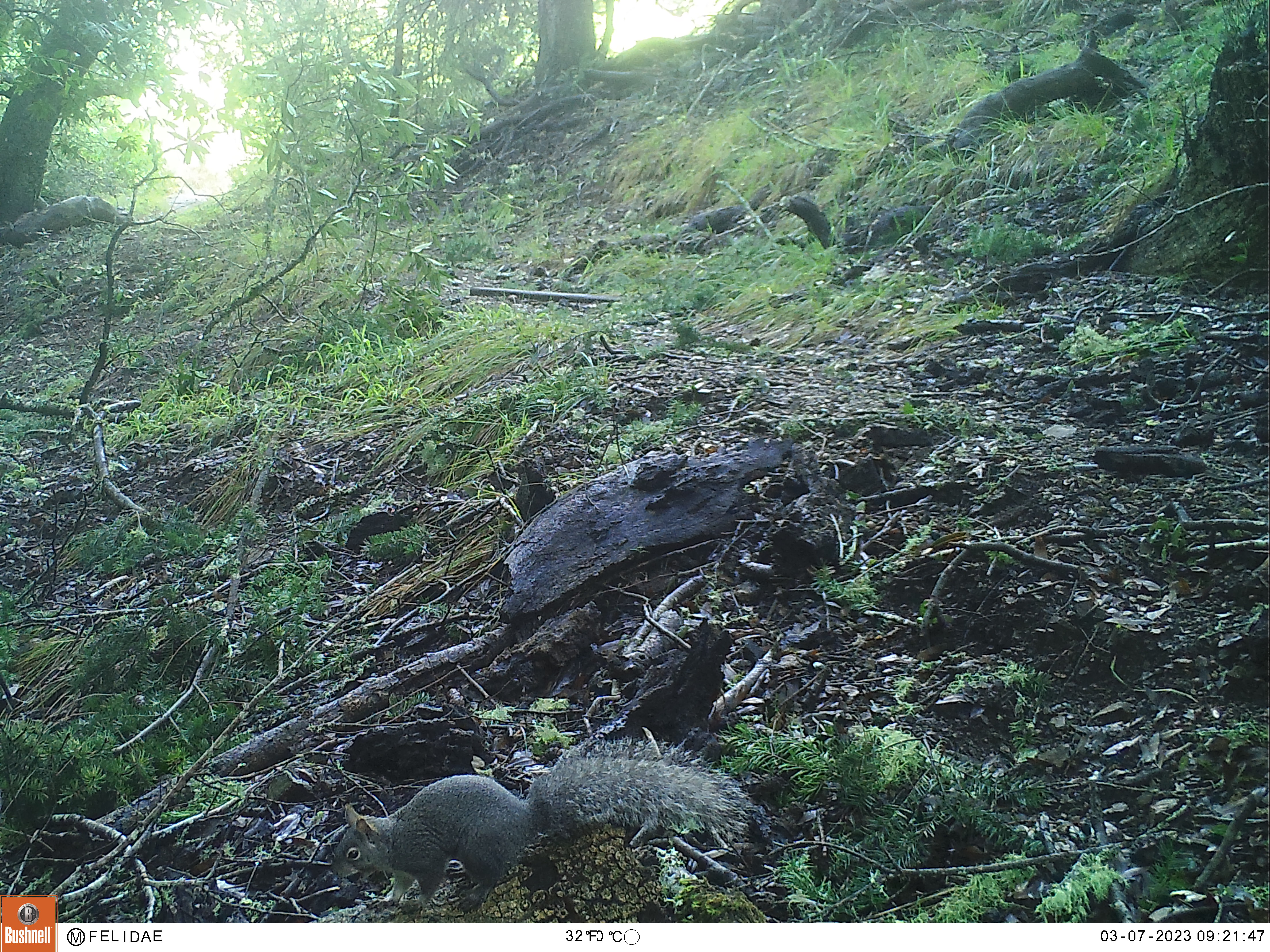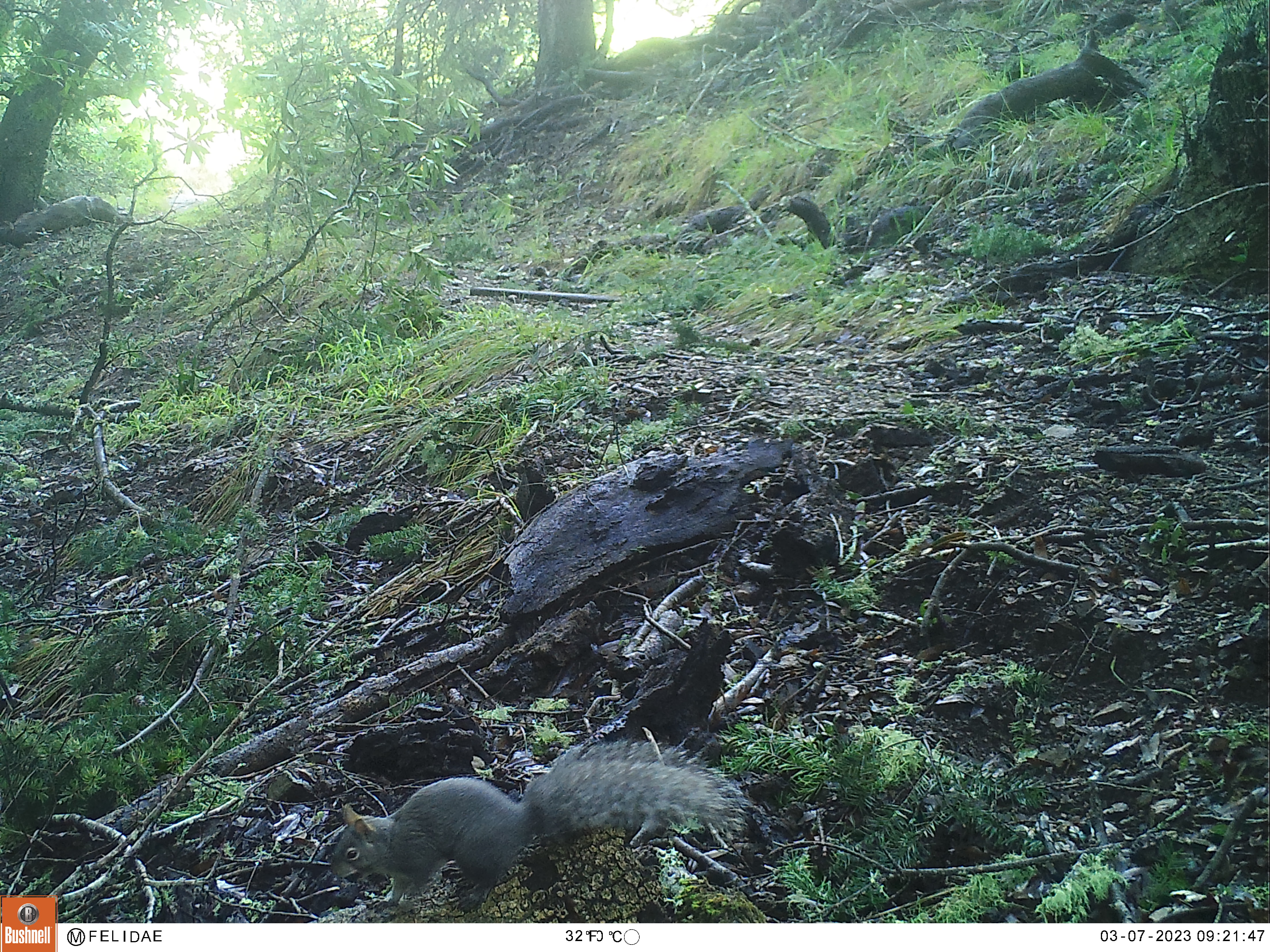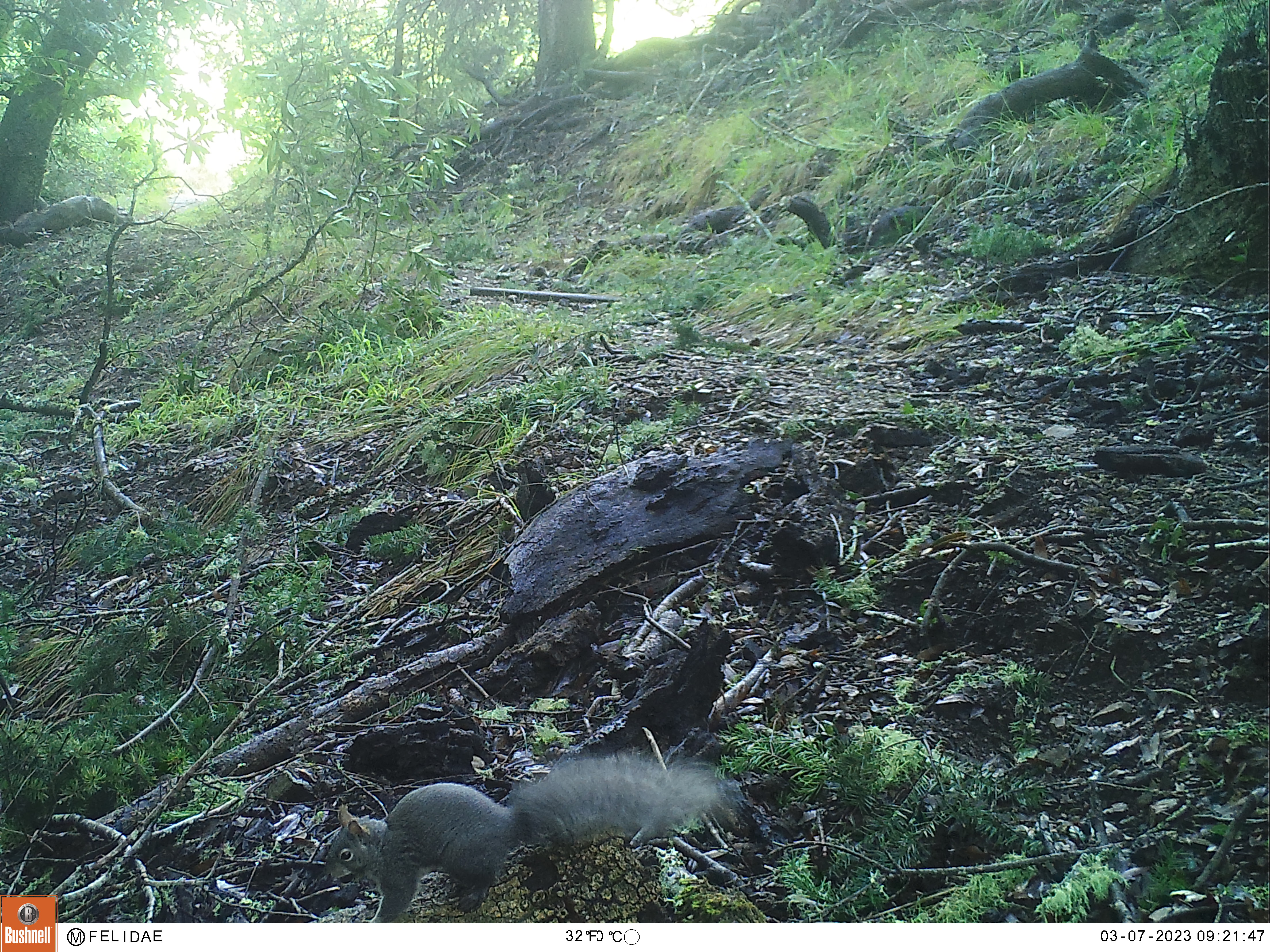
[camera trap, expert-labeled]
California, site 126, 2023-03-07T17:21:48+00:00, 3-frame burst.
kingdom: Animalia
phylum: Chordata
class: Mammalia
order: Rodentia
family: Sciuridae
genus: Sciurus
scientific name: Sciurus griseus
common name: western gray squirrel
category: western grey squirrel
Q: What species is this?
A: Western grey squirrel (western gray squirrel) (Sciurus griseus).